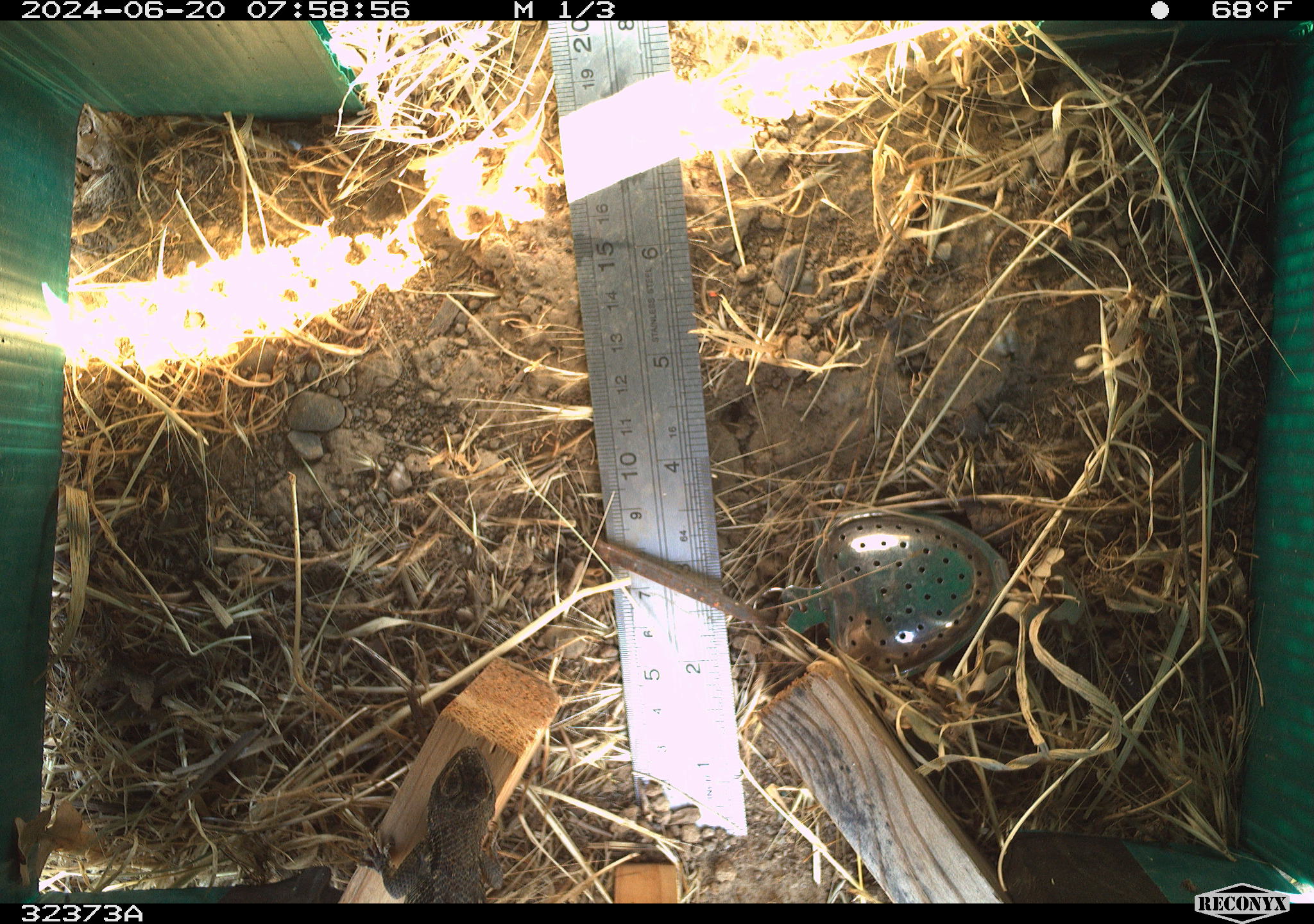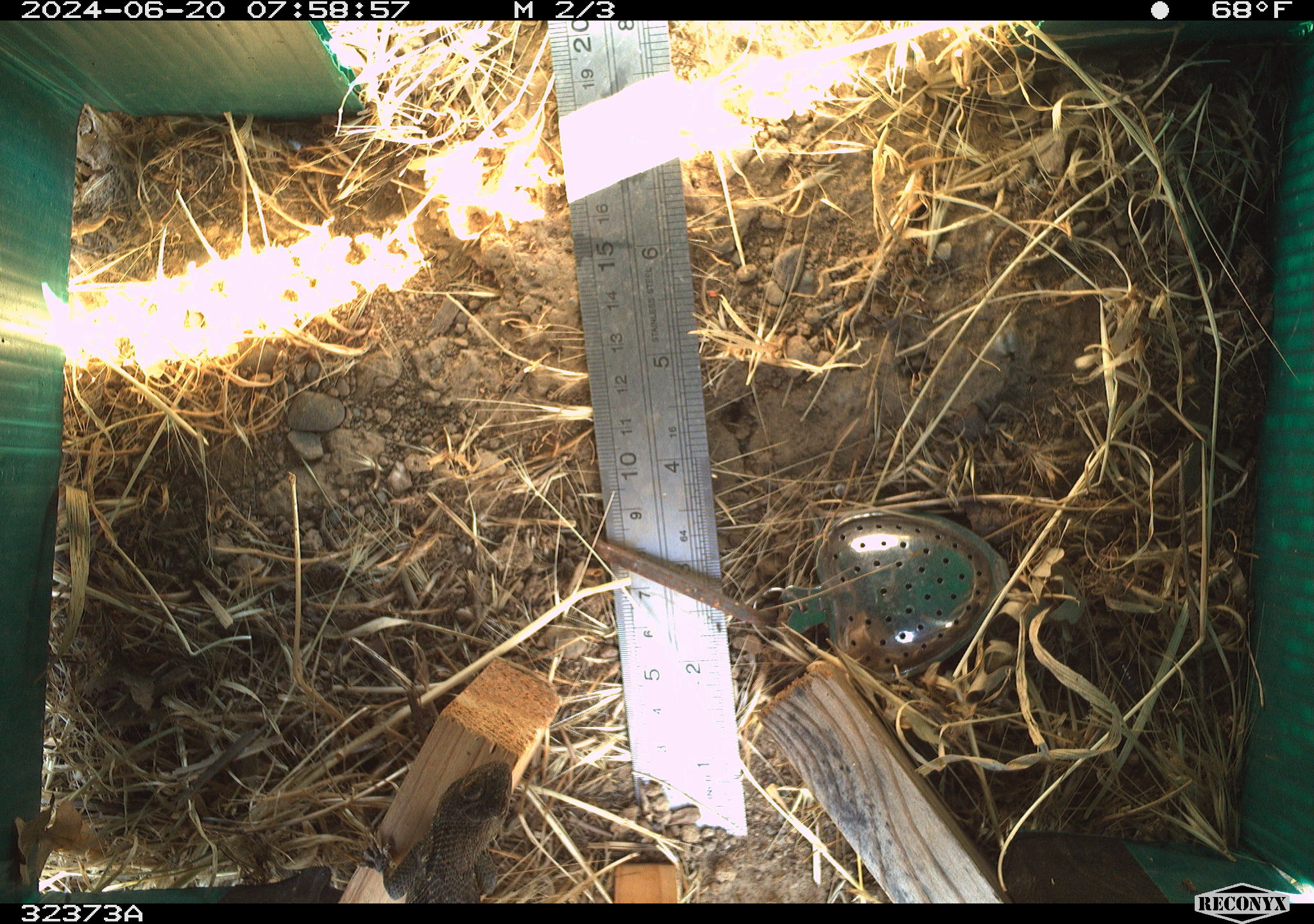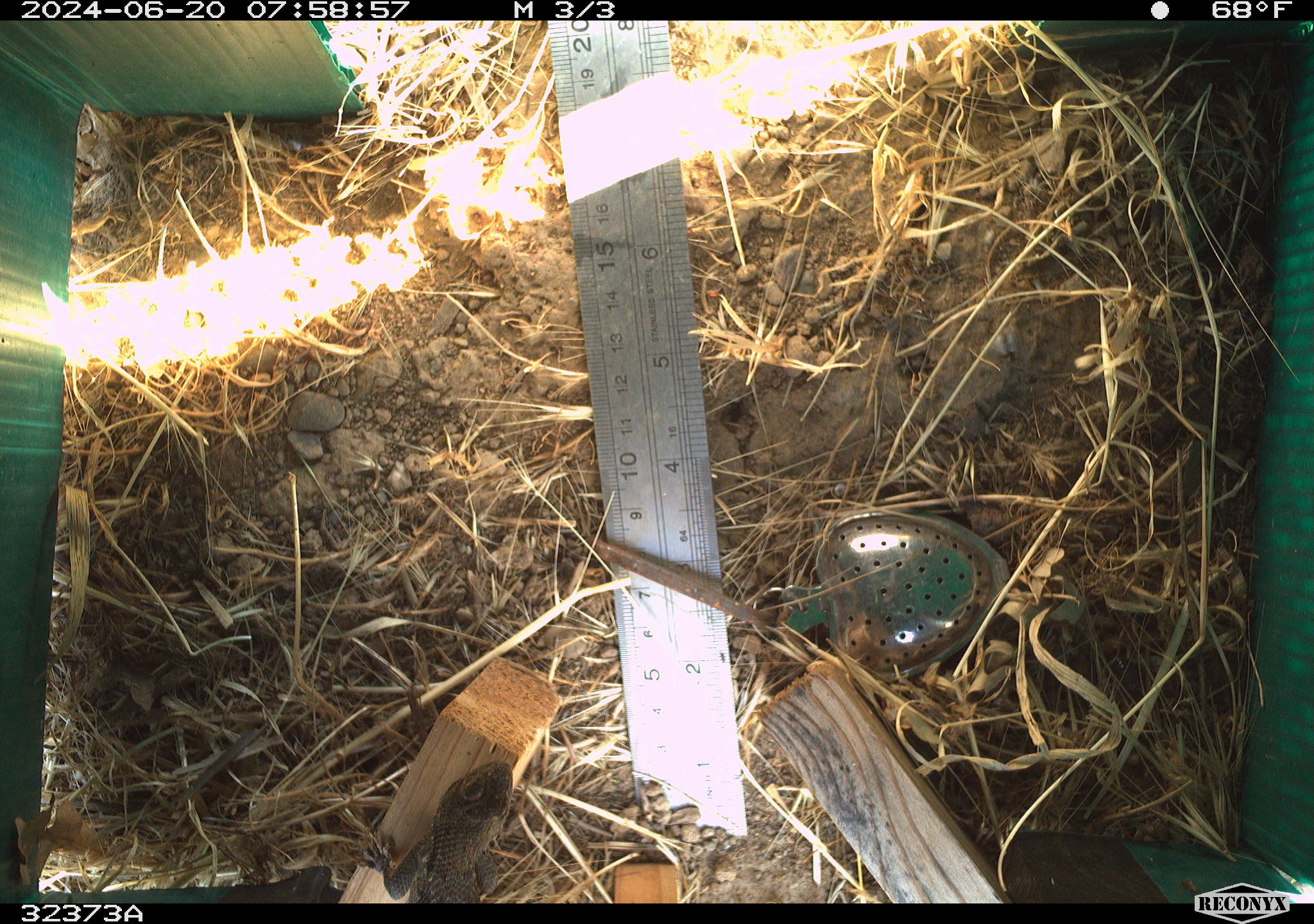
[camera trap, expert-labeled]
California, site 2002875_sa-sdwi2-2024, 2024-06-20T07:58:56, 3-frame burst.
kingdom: Animalia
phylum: Chordata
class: Reptilia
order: Squamata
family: Phrynosomatidae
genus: Sceloporus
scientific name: Sceloporus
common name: spiny lizards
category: sceloporus species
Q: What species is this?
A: Sceloporus species (spiny lizards) (Sceloporus).